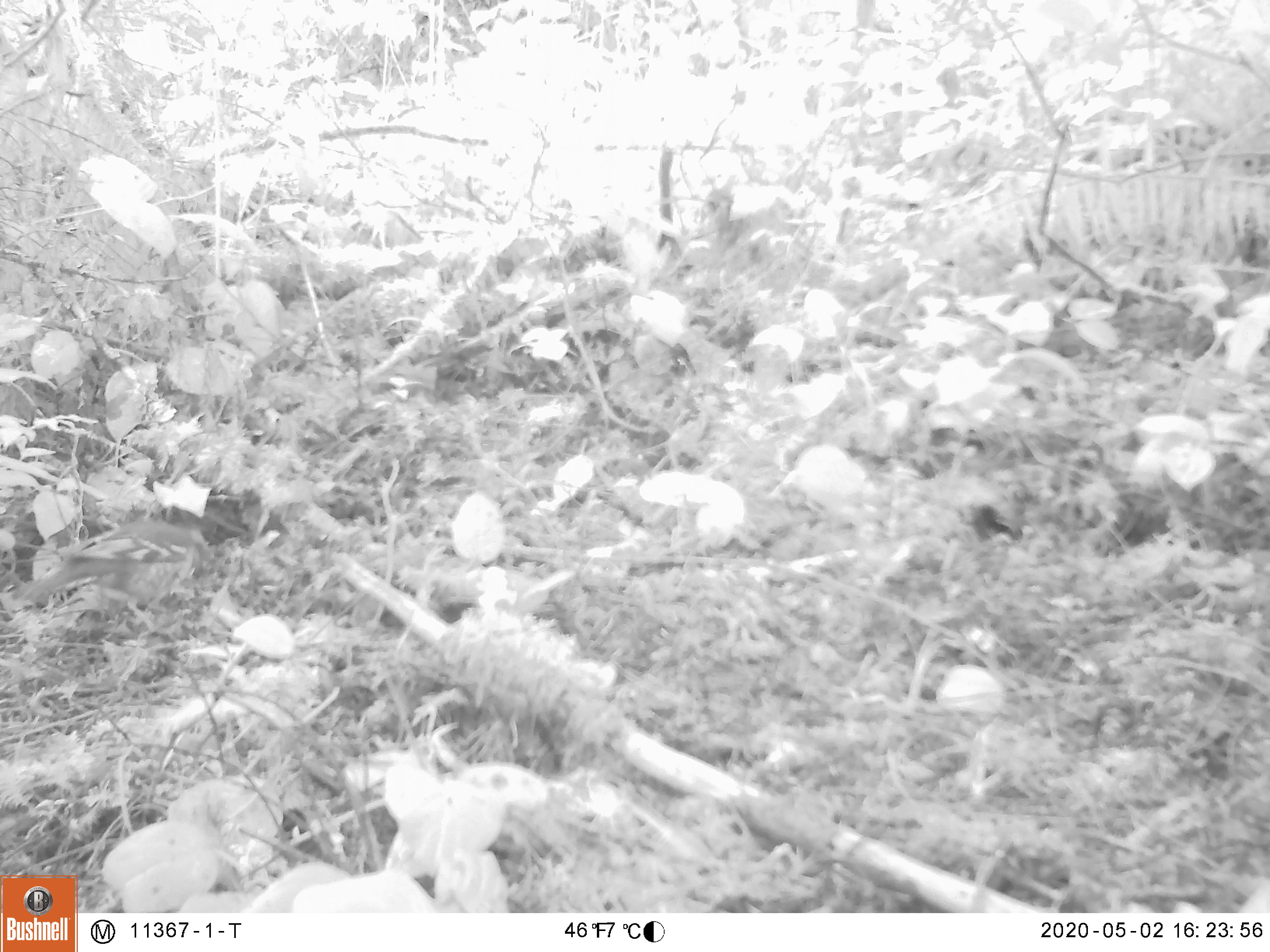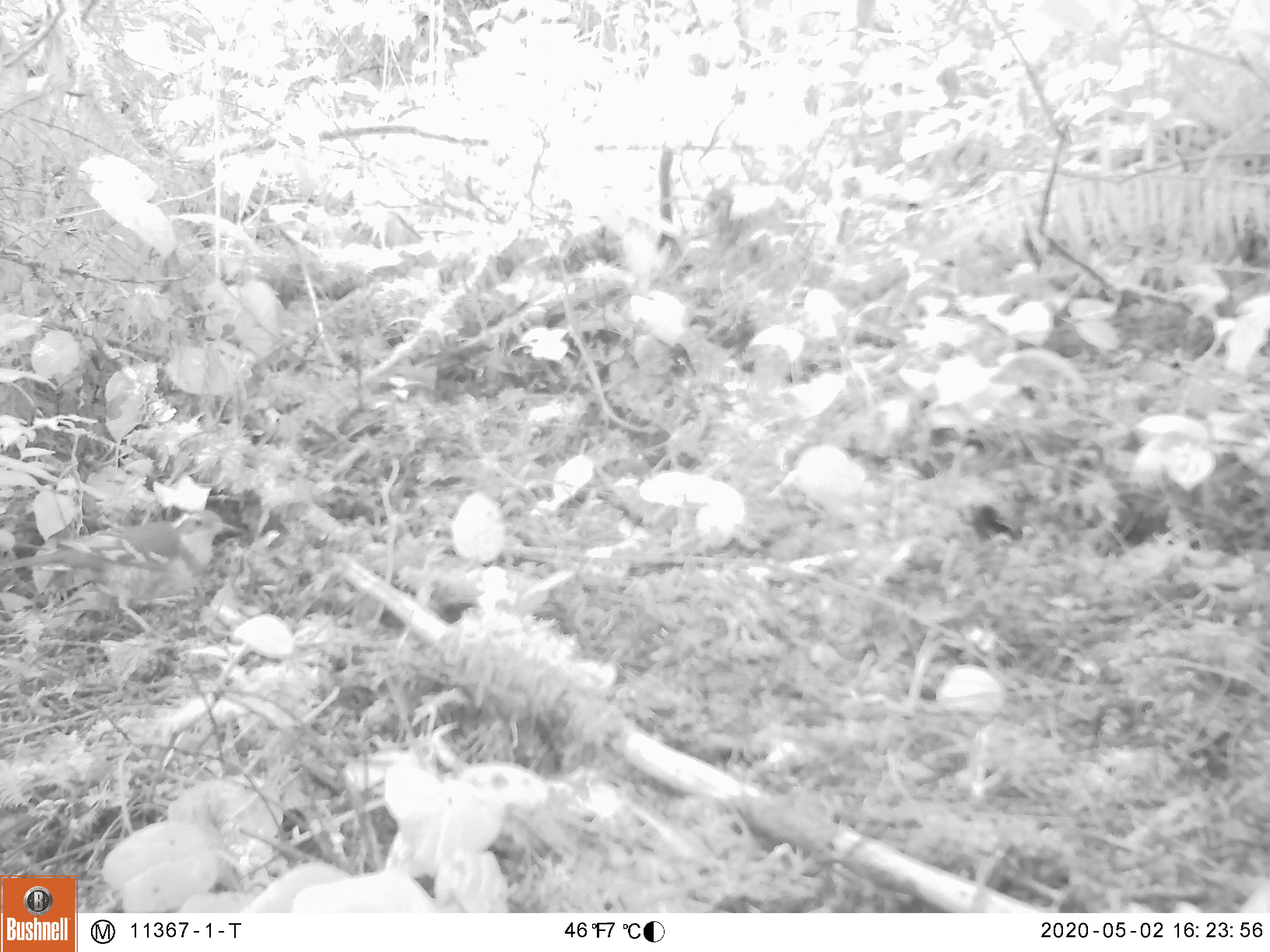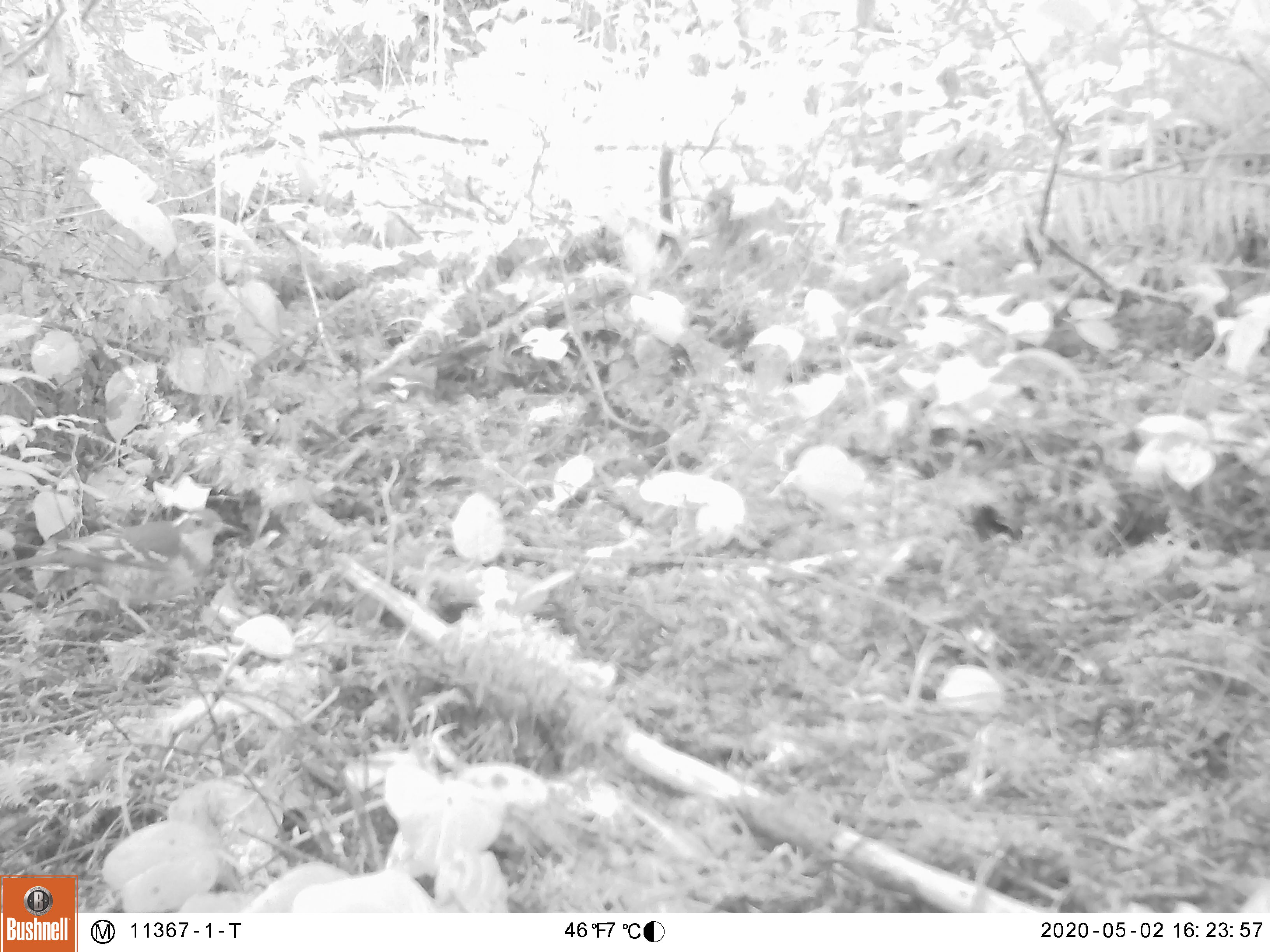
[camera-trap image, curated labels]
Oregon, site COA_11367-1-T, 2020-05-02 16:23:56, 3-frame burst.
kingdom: Animalia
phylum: Chordata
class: Aves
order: Passeriformes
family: Turdidae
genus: Ixoreus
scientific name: Ixoreus naevius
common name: varied thrush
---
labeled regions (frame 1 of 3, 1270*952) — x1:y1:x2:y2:
varied thrush: 36:509:222:619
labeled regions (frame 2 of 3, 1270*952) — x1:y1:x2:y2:
varied thrush: 18:512:236:635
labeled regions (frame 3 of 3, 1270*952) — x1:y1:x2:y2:
varied thrush: 18:508:246:633